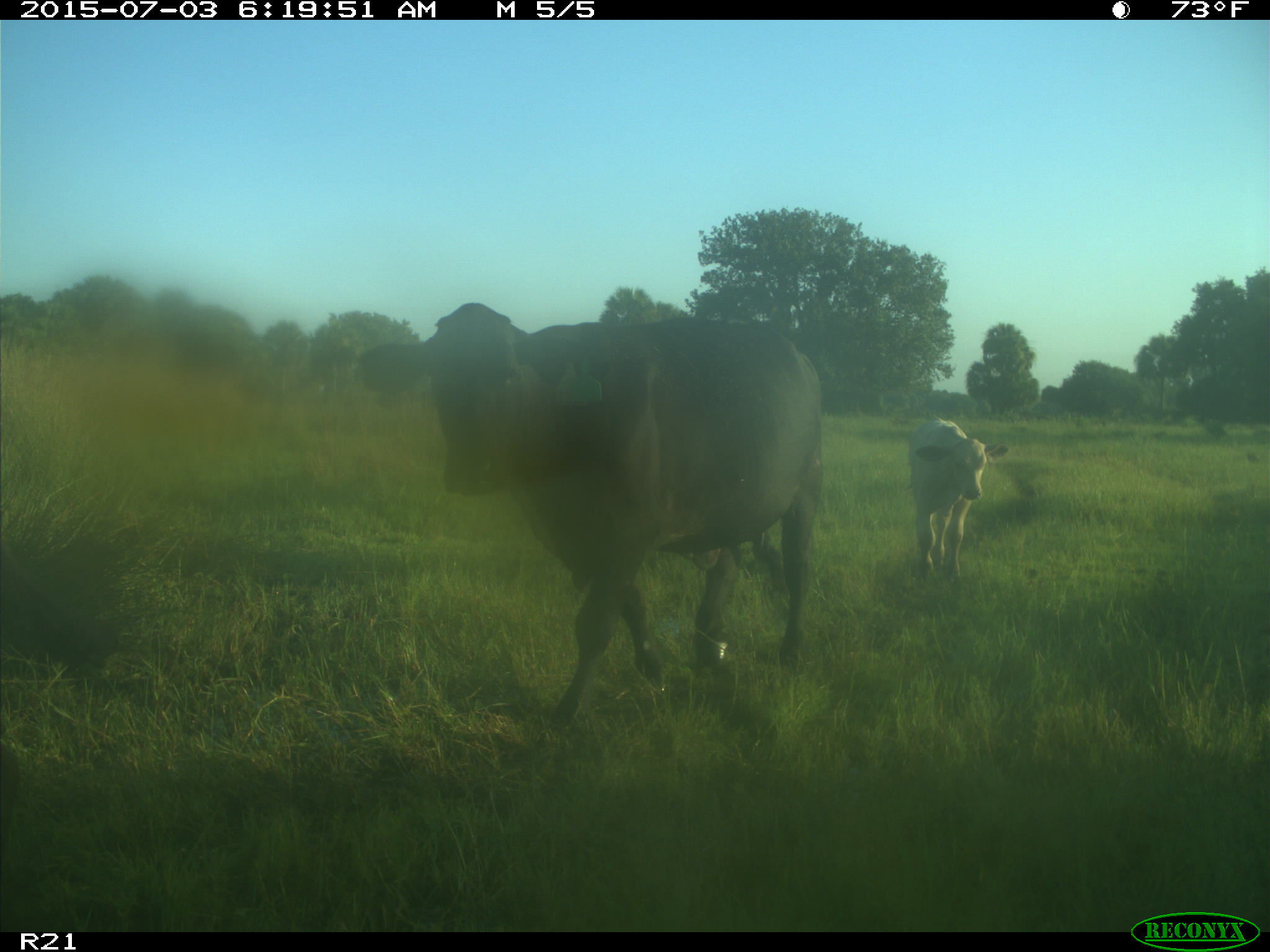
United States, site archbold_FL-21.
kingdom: Animalia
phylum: Chordata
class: Mammalia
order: Artiodactyla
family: Bovidae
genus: Bos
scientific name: Bos taurus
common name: domestic cow